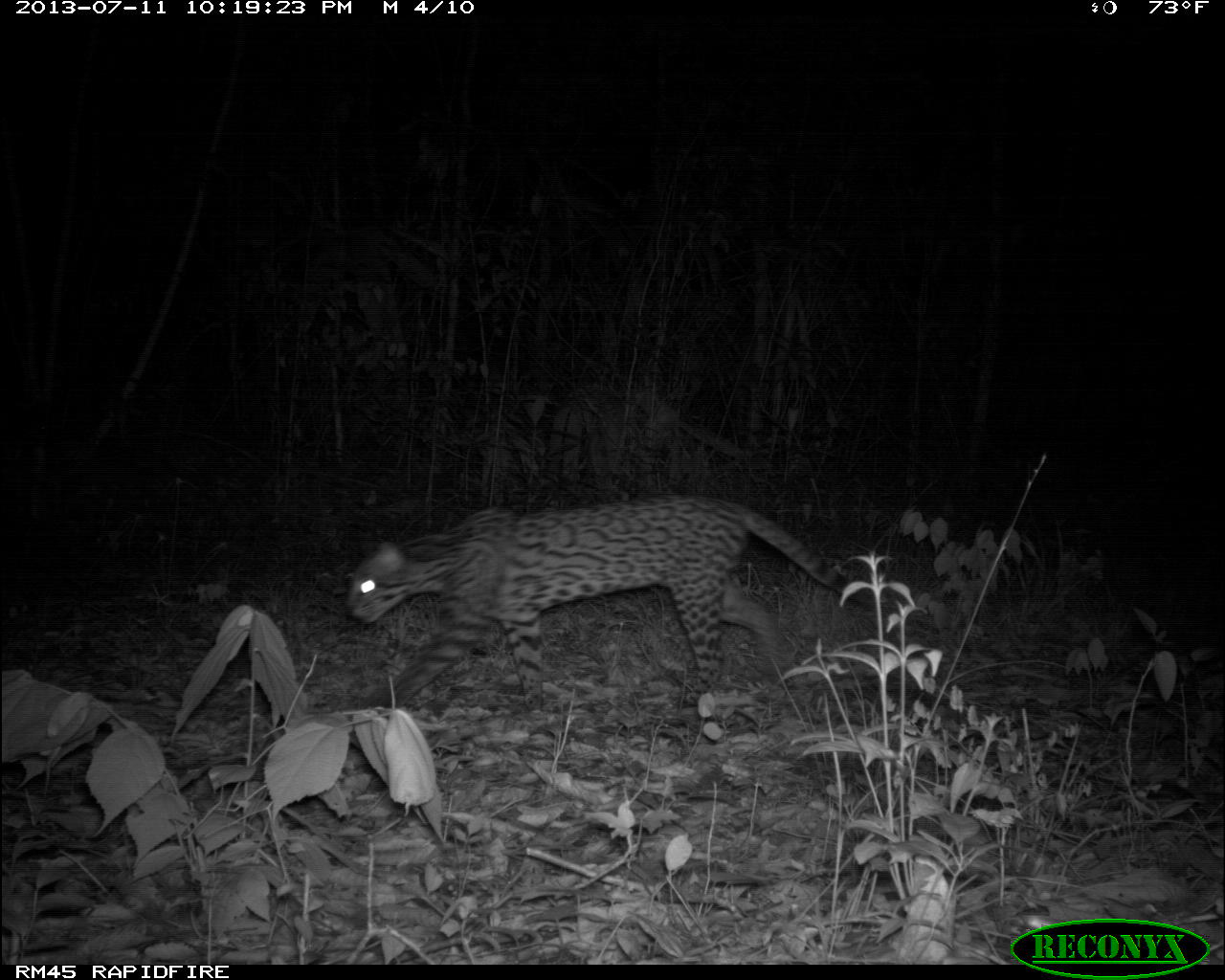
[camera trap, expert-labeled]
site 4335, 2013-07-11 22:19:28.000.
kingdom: Animalia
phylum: Chordata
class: Mammalia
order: Carnivora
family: Felidae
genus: Leopardus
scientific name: Leopardus pardalis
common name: ocelot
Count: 1.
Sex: female.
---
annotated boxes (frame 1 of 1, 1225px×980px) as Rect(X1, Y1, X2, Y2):
leopardus pardalis: Rect(343, 493, 887, 713)